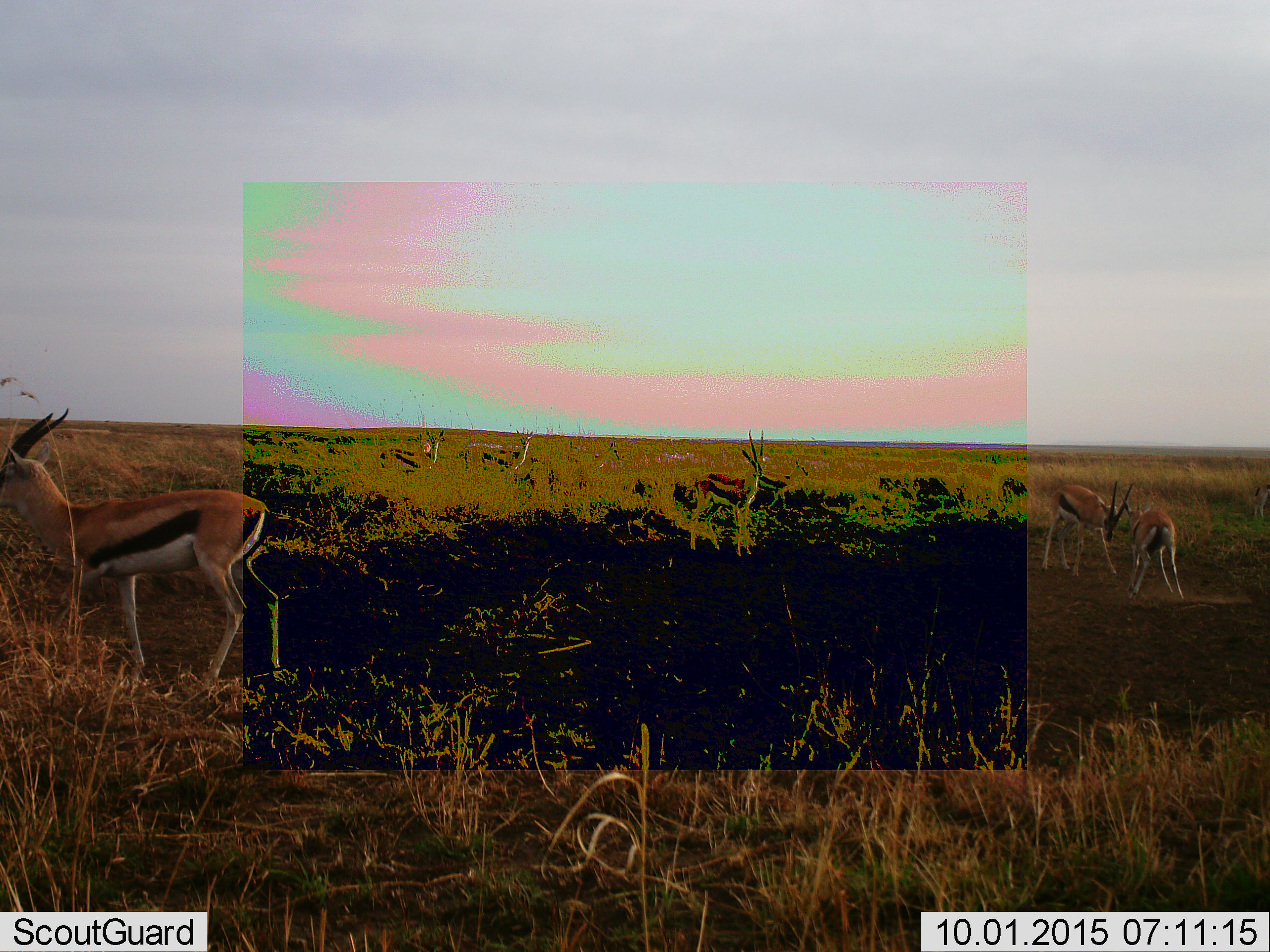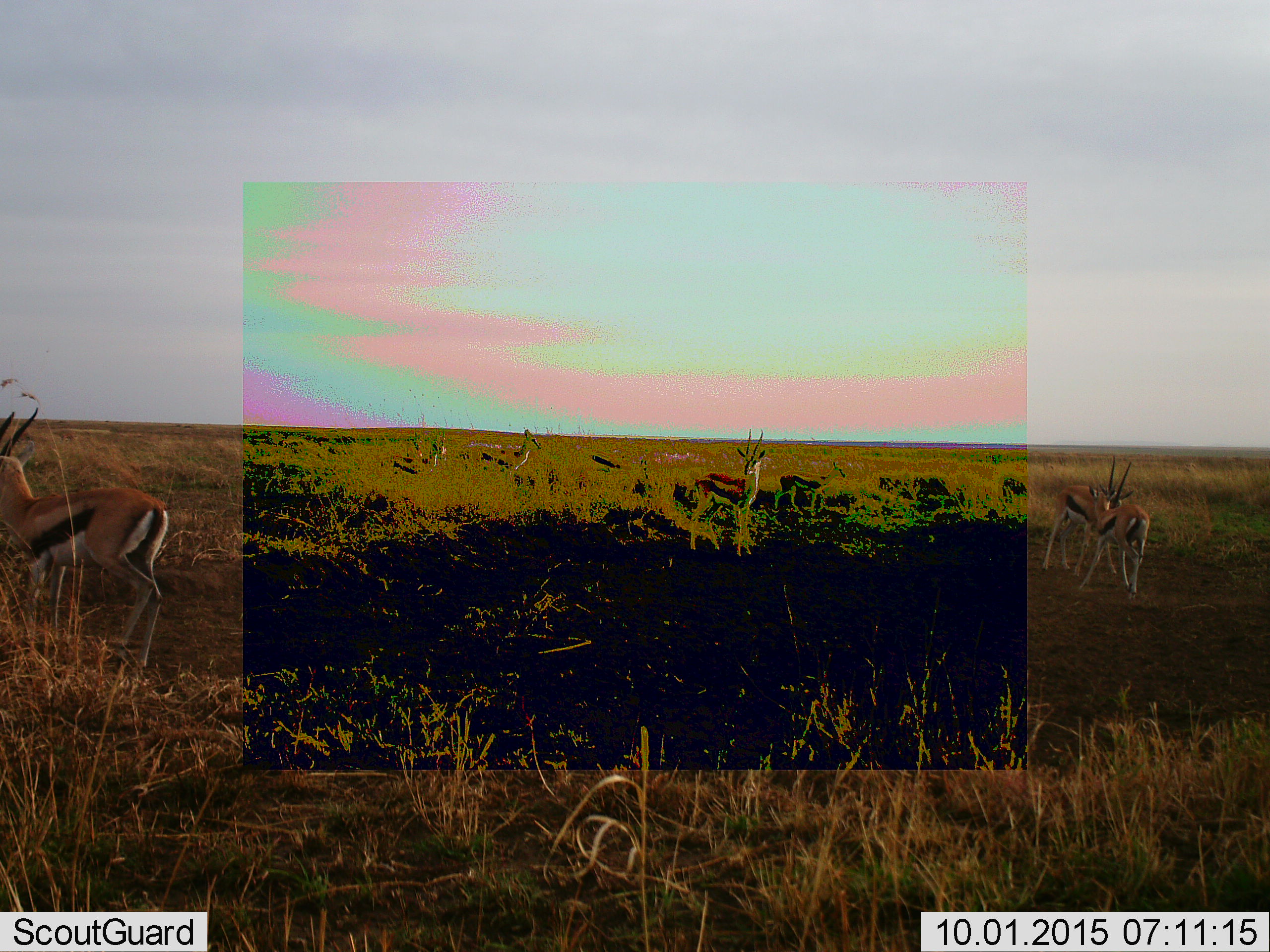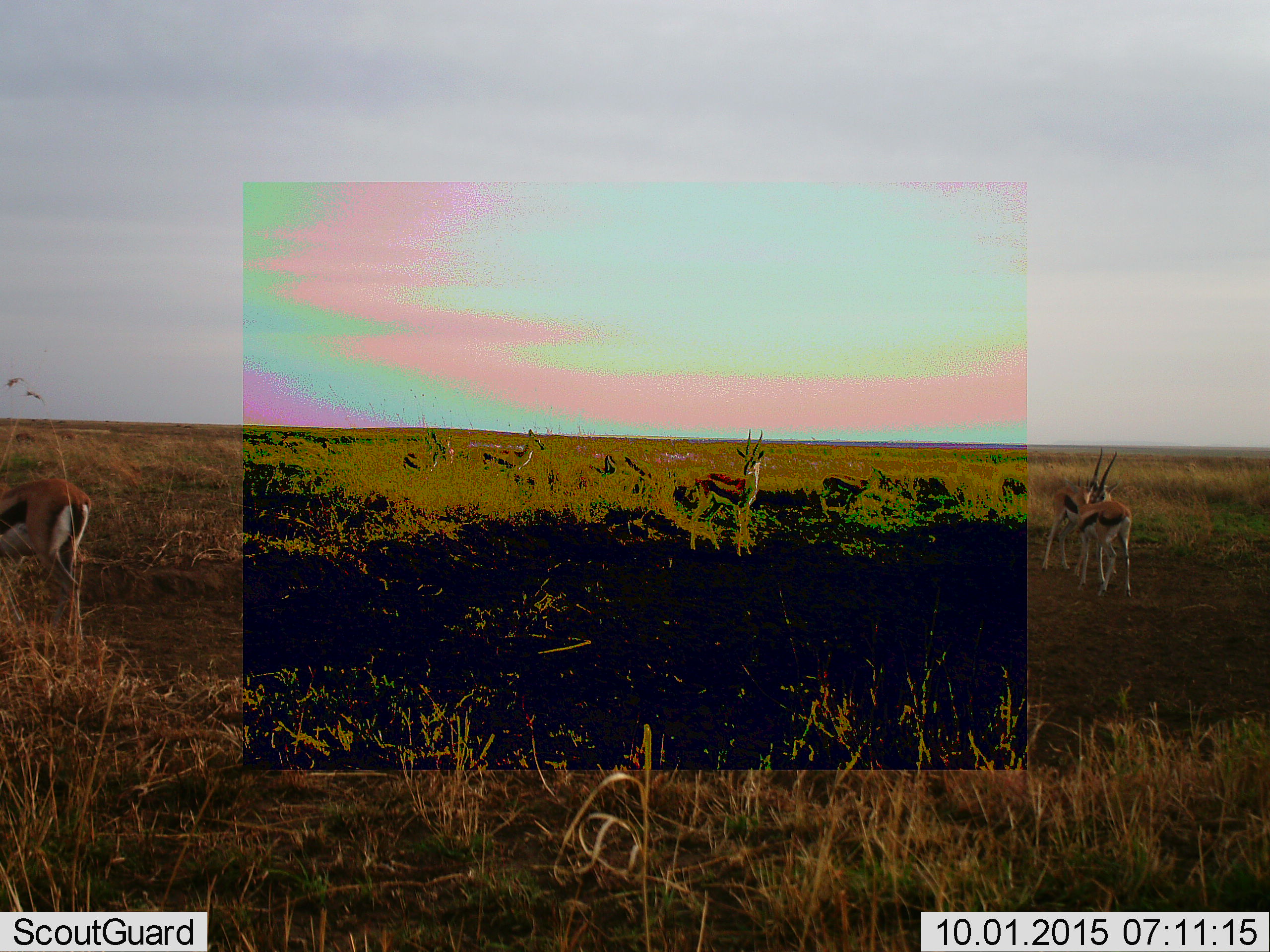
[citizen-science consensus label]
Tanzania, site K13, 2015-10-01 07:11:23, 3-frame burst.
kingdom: Animalia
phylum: Chordata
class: Mammalia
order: Artiodactyla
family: Bovidae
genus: Eudorcas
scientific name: Eudorcas thomsonii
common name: thomson's gazelle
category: gazellethomsons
Gazellethomsons (thomson's gazelle) (Eudorcas thomsonii), count 8. Behavior (volunteer vote fractions): standing 67%, resting 0%, moving 78%, interacting 78%. Young present (vote fraction): 11%. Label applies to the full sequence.